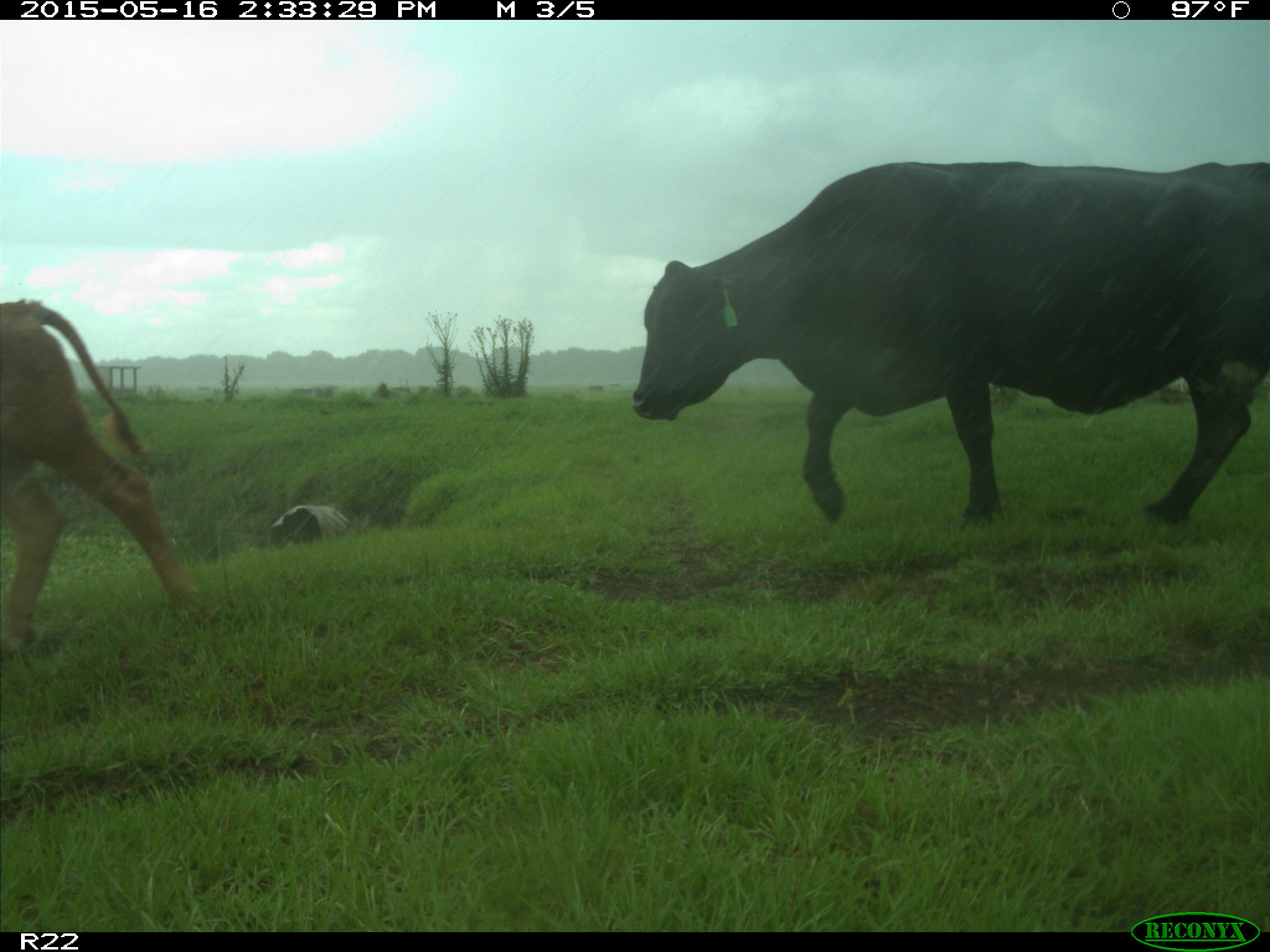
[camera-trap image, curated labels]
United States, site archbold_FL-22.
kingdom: Animalia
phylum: Chordata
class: Mammalia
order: Artiodactyla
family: Bovidae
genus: Bos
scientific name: Bos taurus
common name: domestic cow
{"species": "Bos taurus (domestic cow)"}